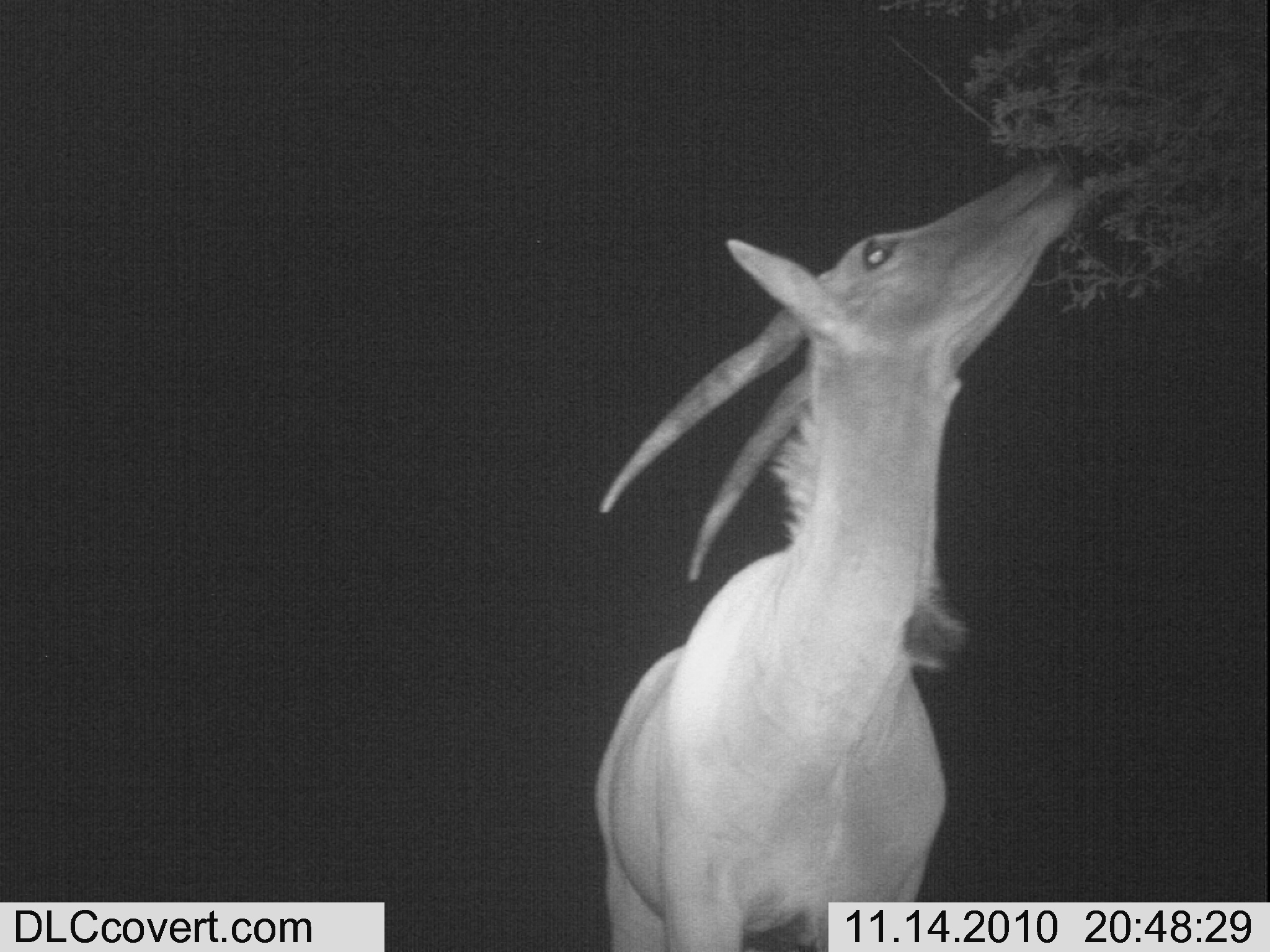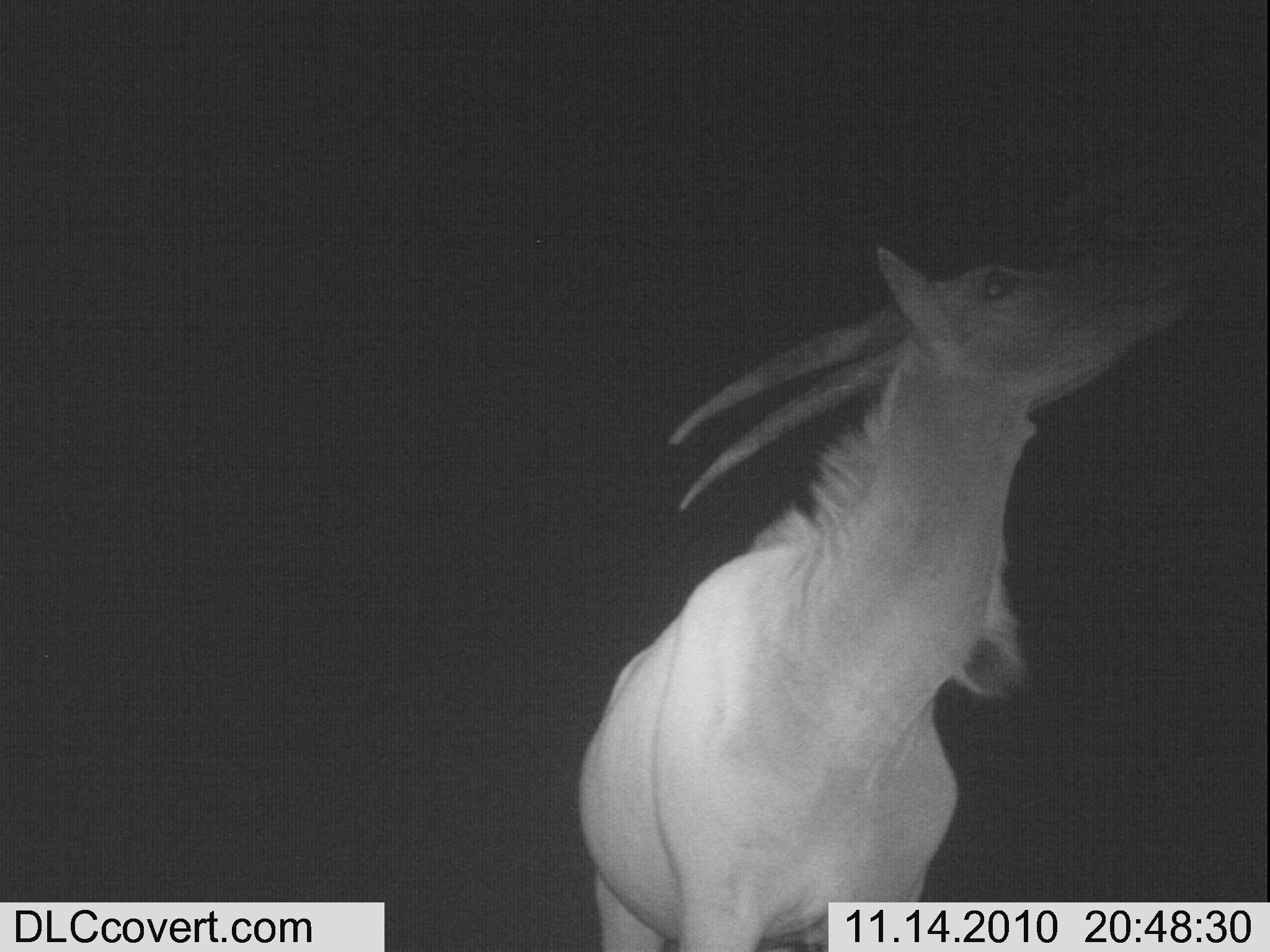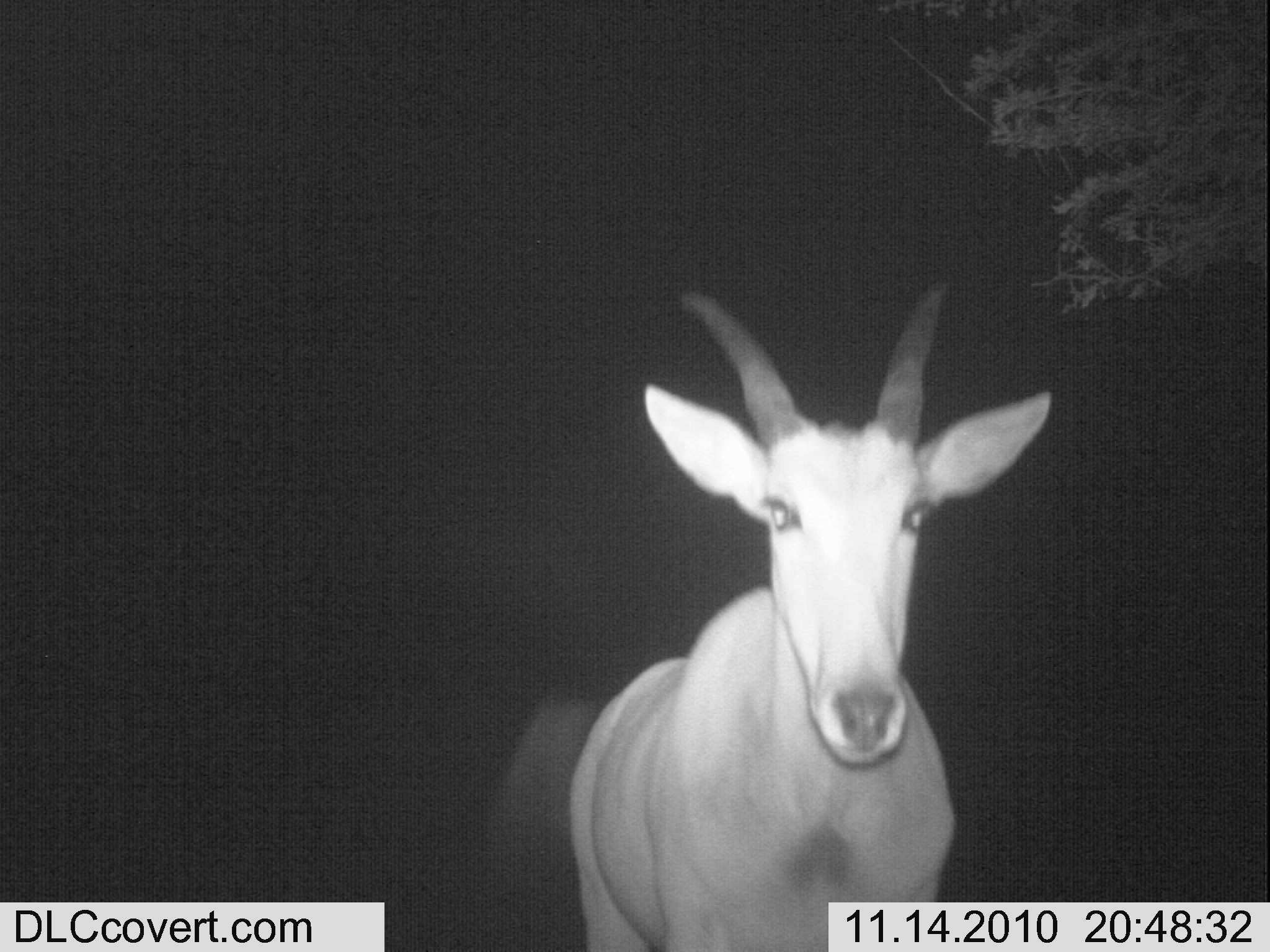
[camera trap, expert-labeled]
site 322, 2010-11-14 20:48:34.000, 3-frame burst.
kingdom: Animalia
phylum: Chordata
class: Mammalia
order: Artiodactyla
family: Bovidae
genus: Tragelaphus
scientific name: Tragelaphus oryx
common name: eland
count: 1